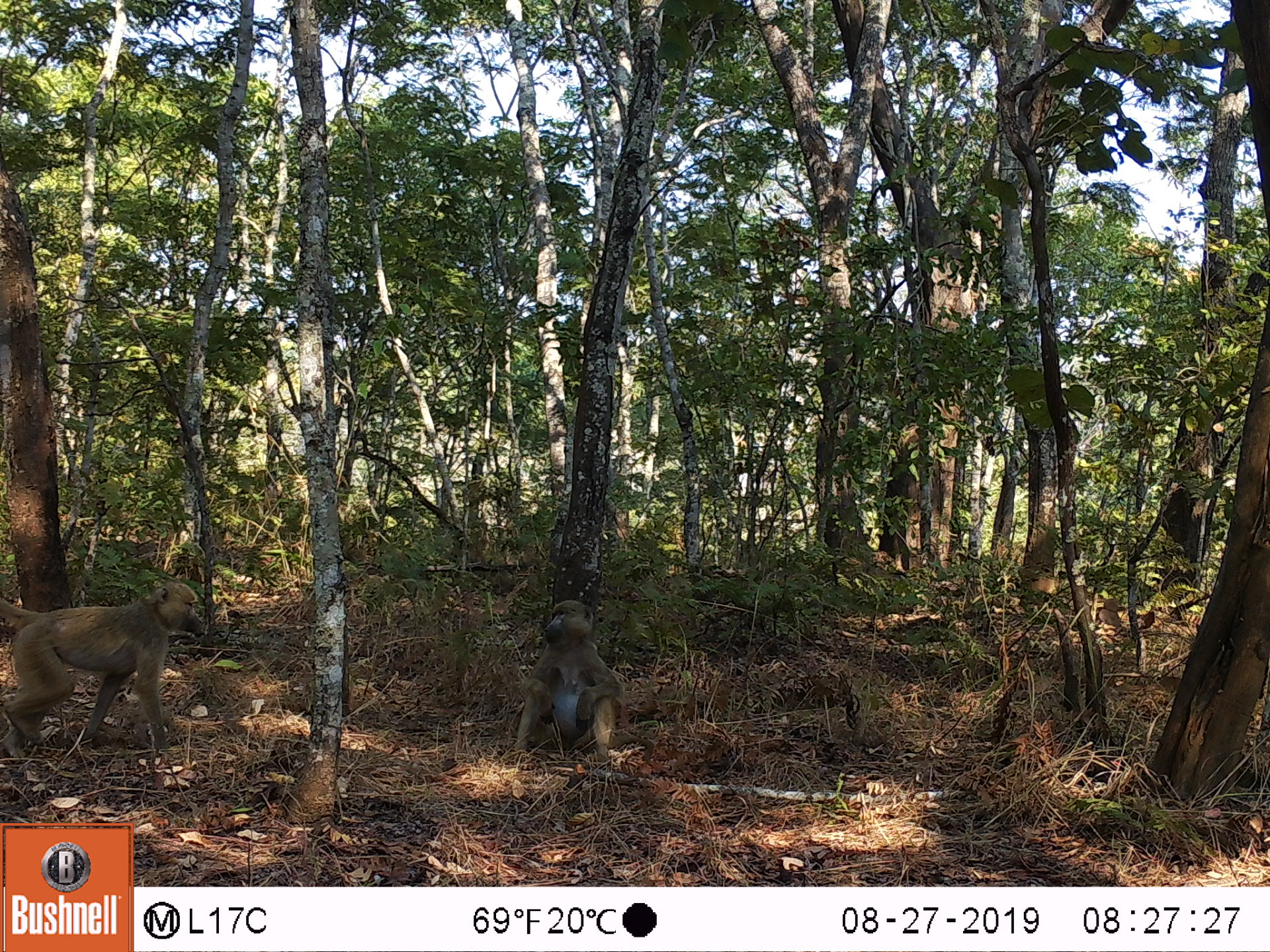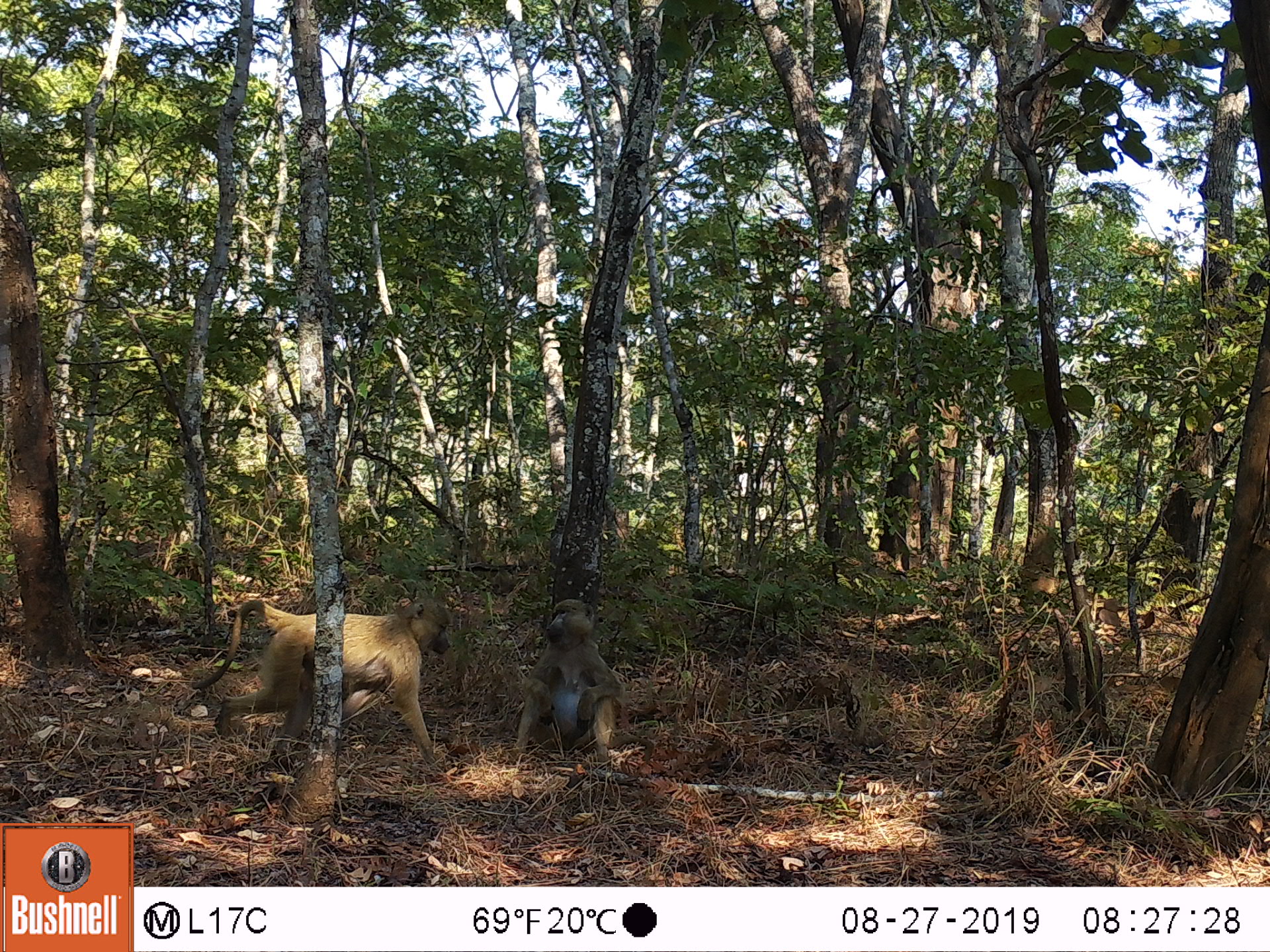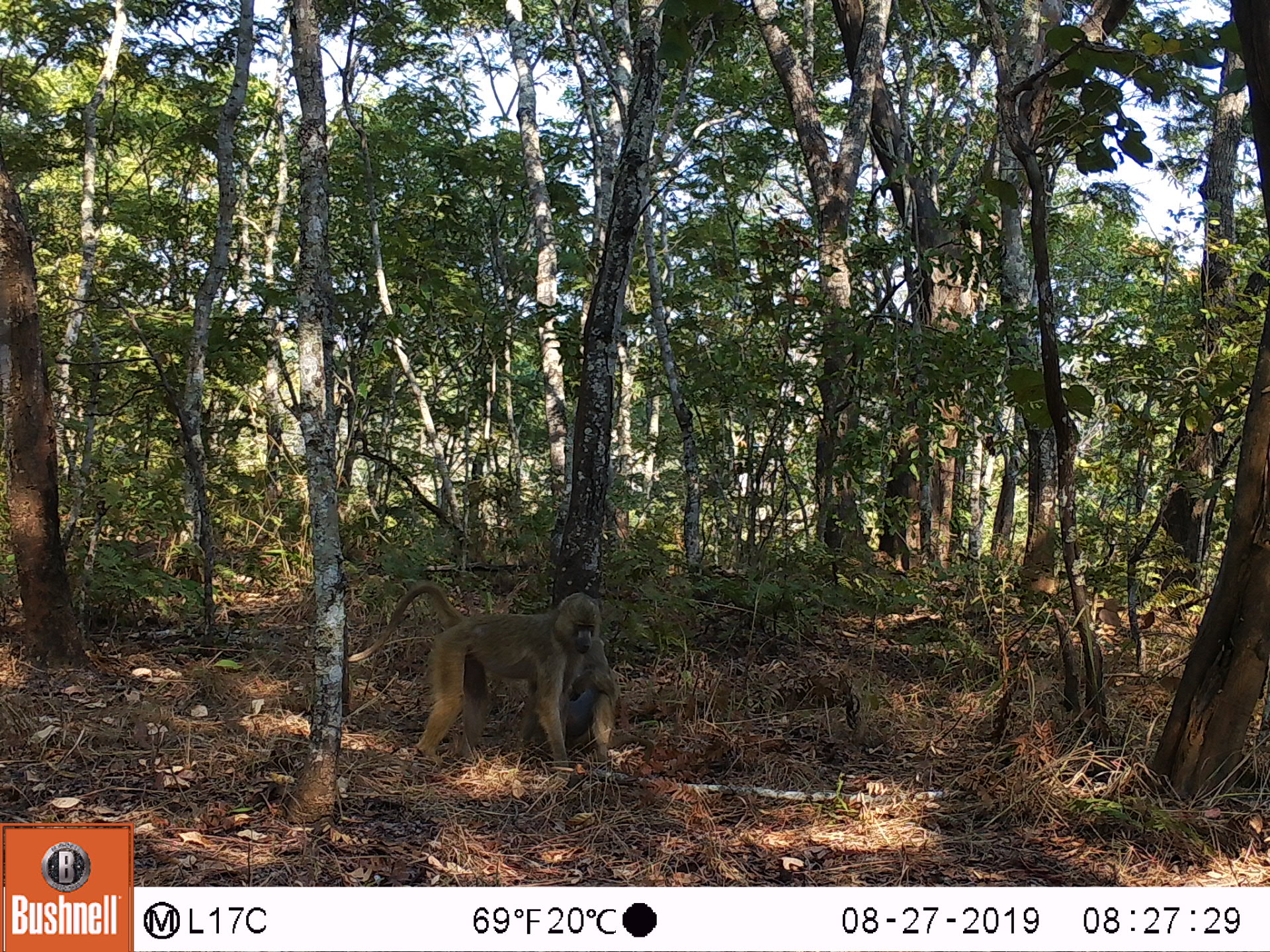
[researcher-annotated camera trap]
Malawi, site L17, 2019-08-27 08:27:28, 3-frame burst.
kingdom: Animalia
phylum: Chordata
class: Mammalia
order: Primates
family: Cercopithecidae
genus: Papio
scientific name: Papio cynocephalus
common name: yellow baboon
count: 2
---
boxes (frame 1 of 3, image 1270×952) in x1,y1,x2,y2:
yellow baboon: 2,575,206,762; 504,597,629,764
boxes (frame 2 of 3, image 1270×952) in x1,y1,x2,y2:
yellow baboon: 184,599,457,755; 507,597,627,759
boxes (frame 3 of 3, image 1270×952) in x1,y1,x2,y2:
yellow baboon: 351,582,615,772